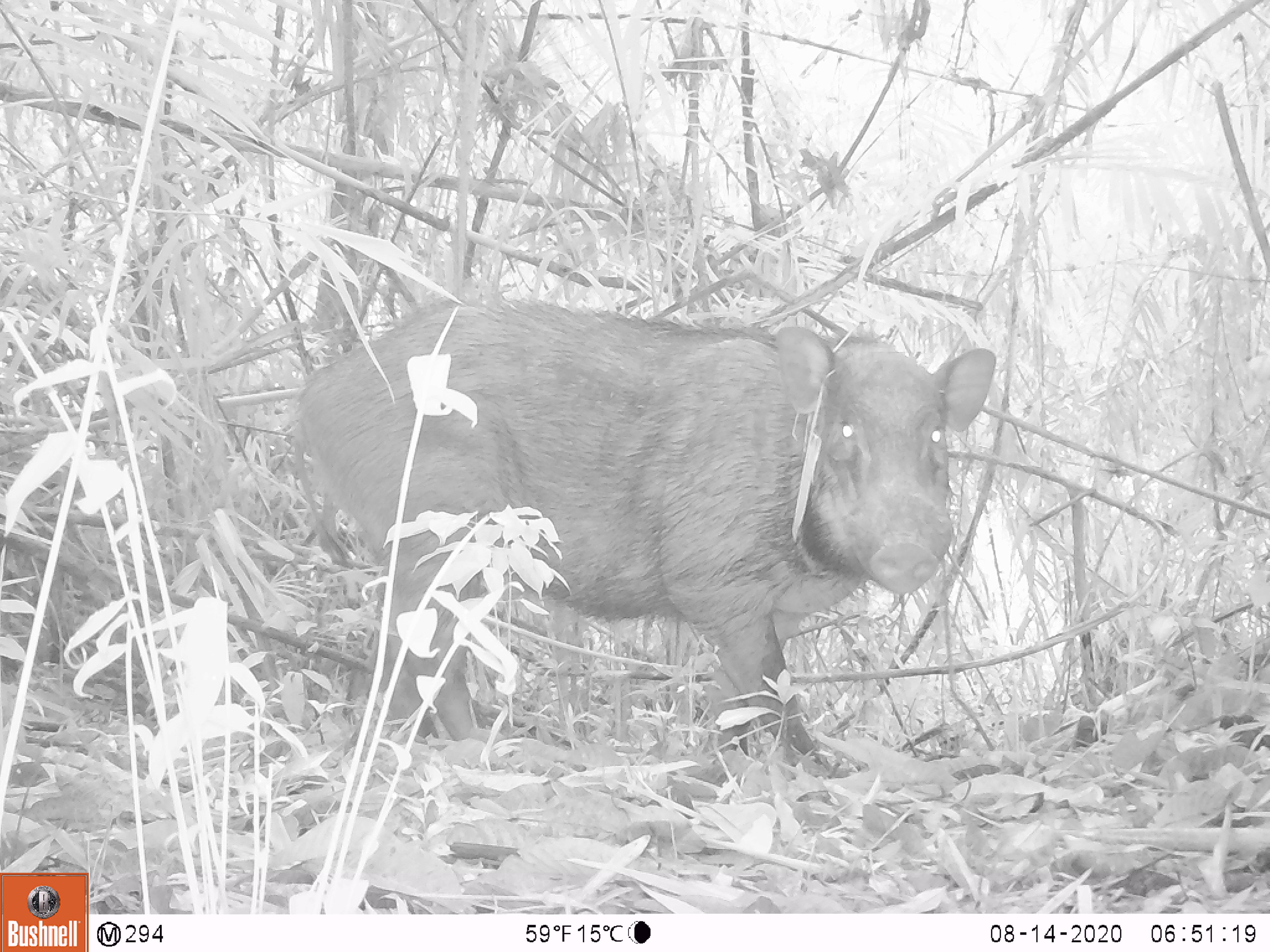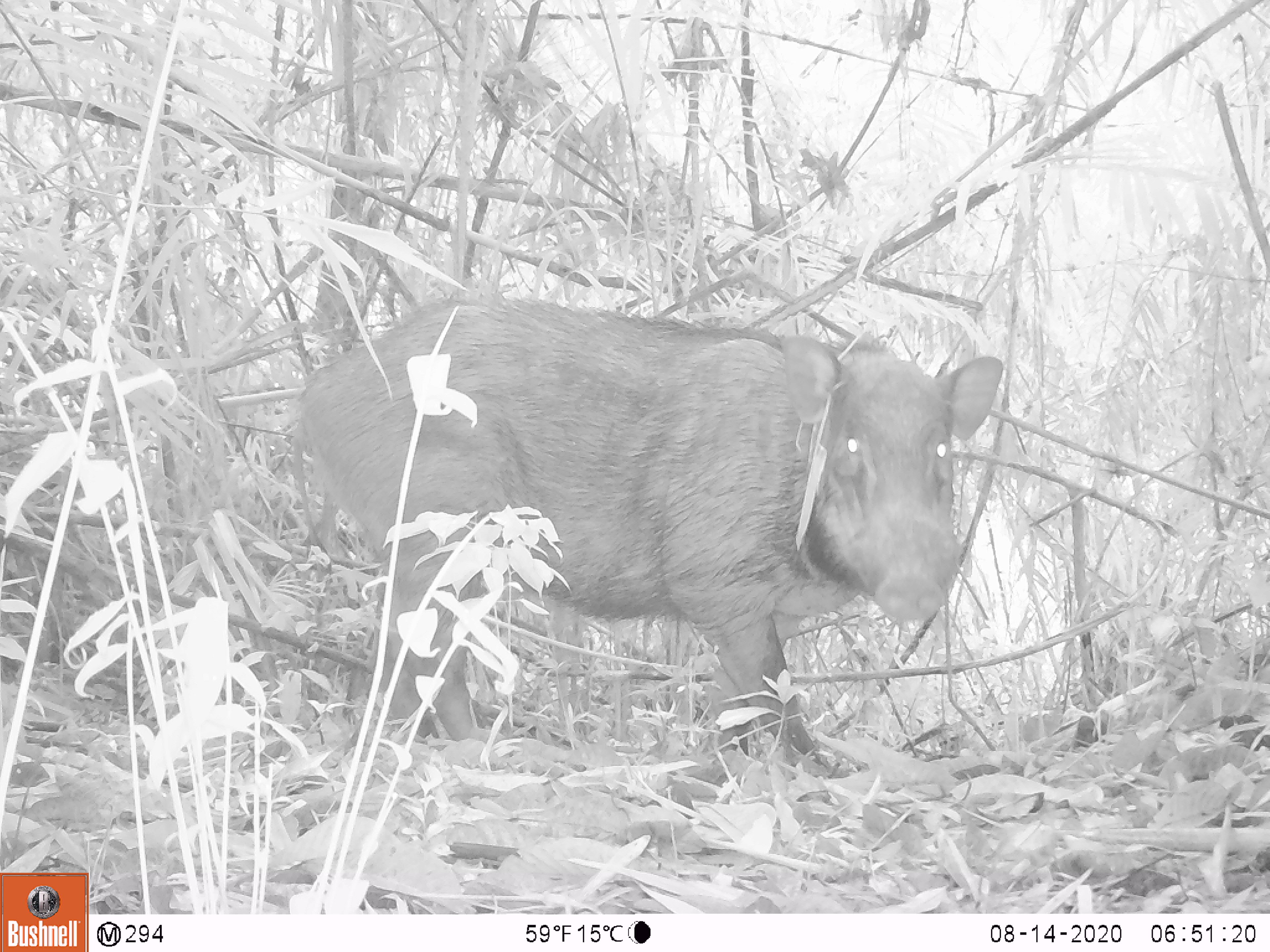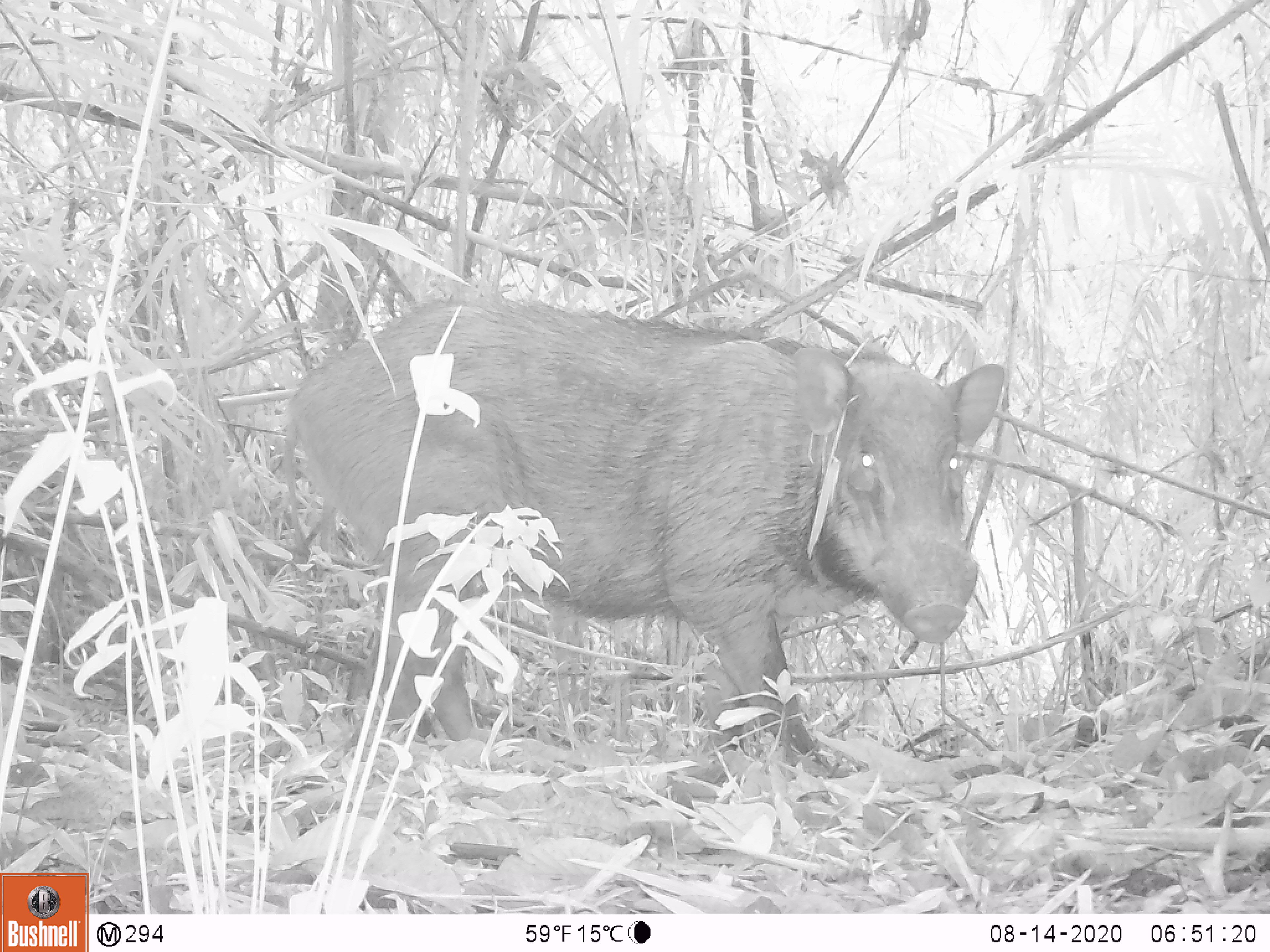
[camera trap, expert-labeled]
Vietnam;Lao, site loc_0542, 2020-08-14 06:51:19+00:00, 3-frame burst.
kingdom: Animalia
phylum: Chordata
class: Mammalia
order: Artiodactyla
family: Suidae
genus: Sus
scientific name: Sus scrofa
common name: eurasian wild pig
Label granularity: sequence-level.